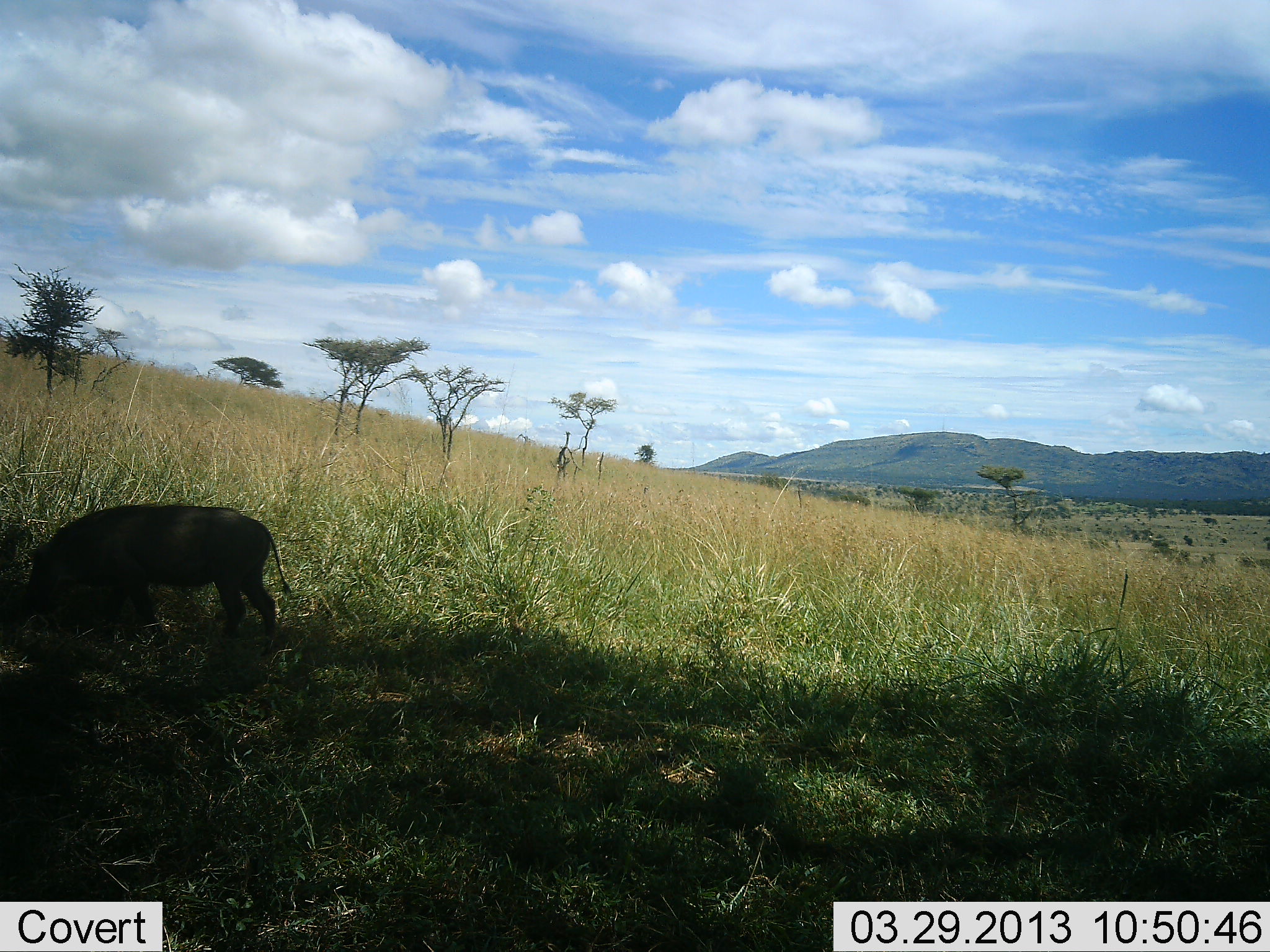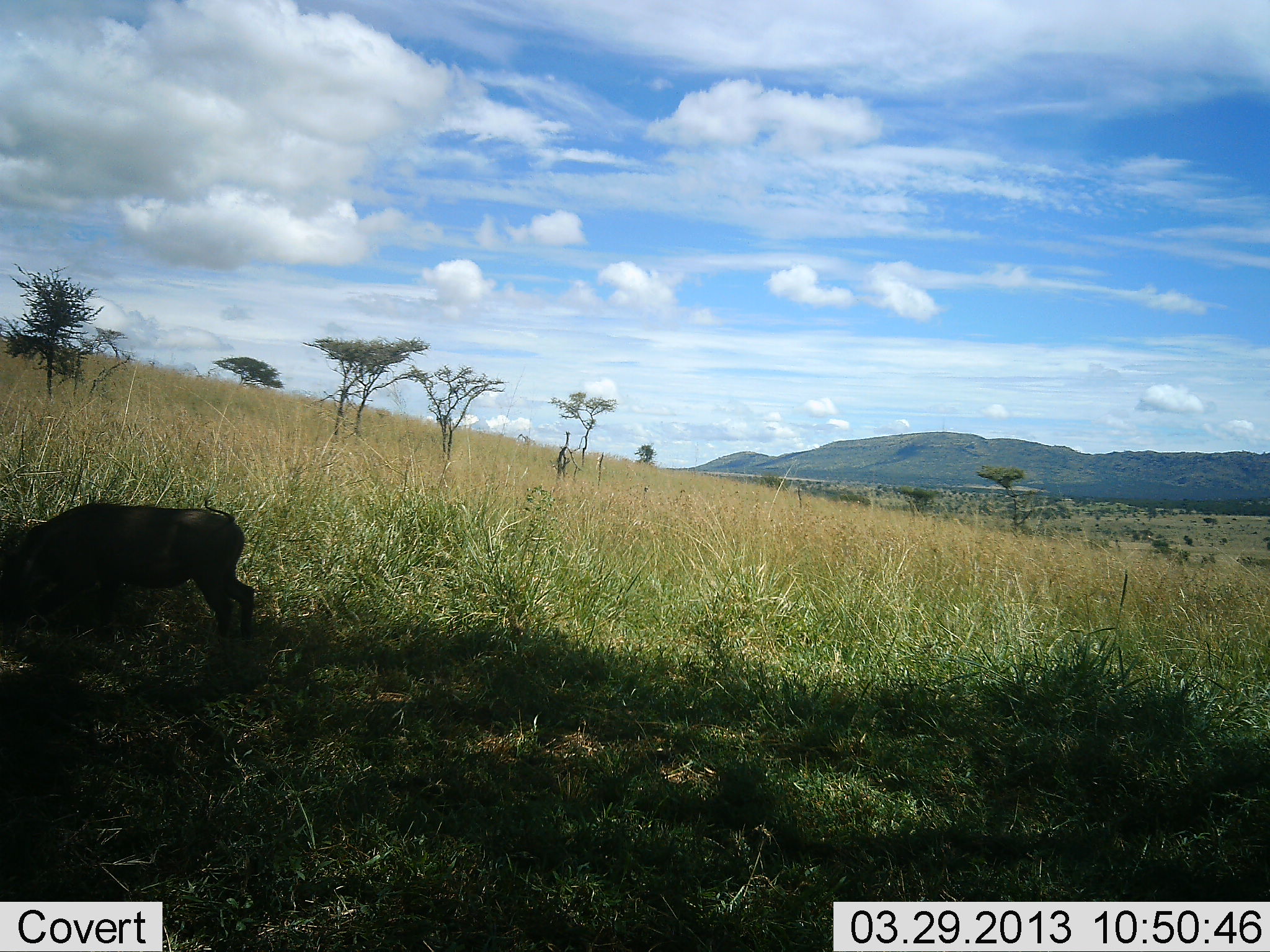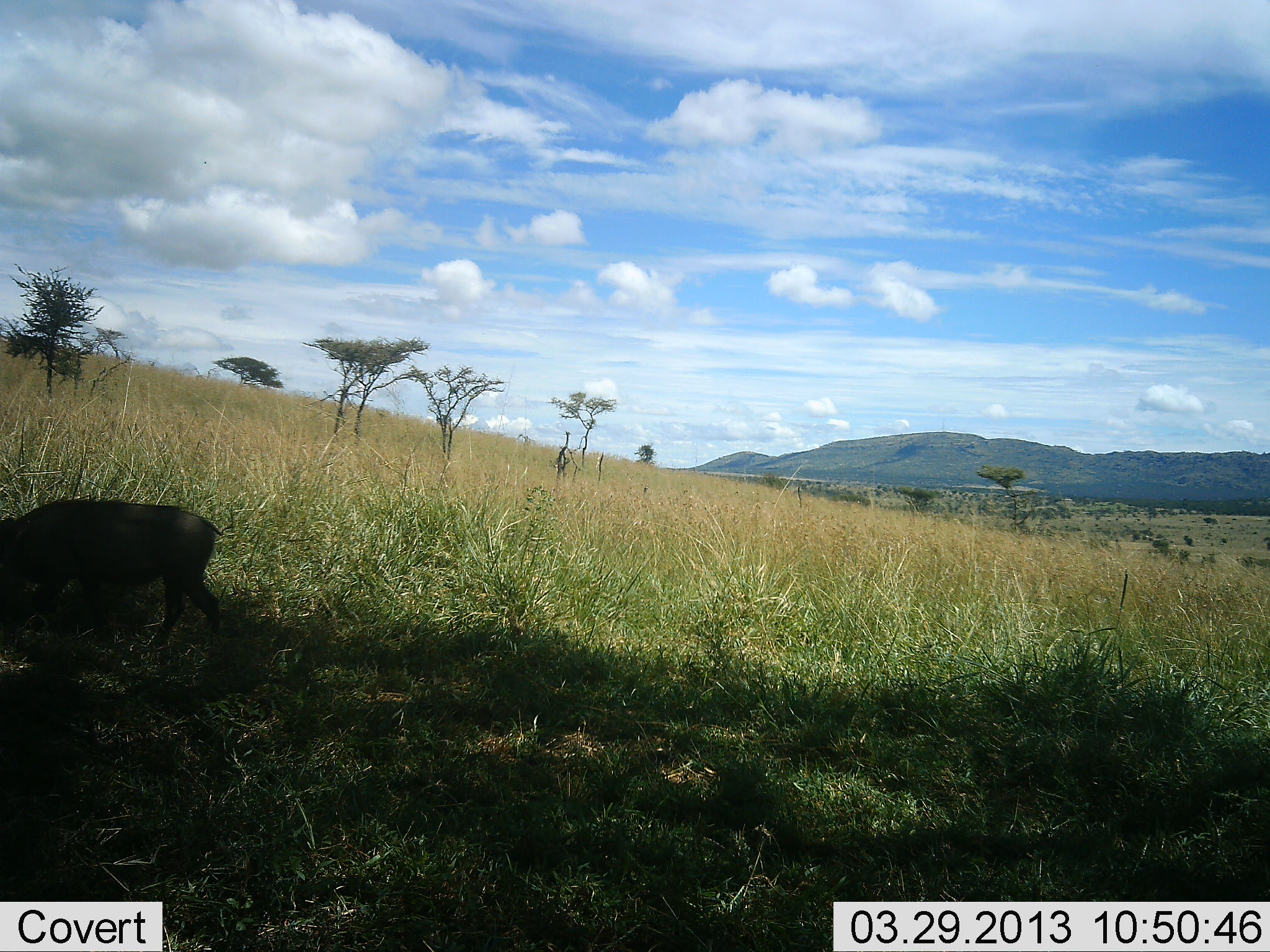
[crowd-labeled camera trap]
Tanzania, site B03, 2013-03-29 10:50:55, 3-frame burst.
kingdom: Animalia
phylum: Chordata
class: Mammalia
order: Artiodactyla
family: Suidae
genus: Phacochoerus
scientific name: Phacochoerus africanus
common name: warthog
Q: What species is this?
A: Warthog (Phacochoerus africanus).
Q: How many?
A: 1.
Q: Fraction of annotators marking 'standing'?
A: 7%.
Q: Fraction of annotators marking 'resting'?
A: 0%.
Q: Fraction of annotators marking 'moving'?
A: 43%.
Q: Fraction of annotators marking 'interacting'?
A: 0%.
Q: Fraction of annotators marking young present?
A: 0%.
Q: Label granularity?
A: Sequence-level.